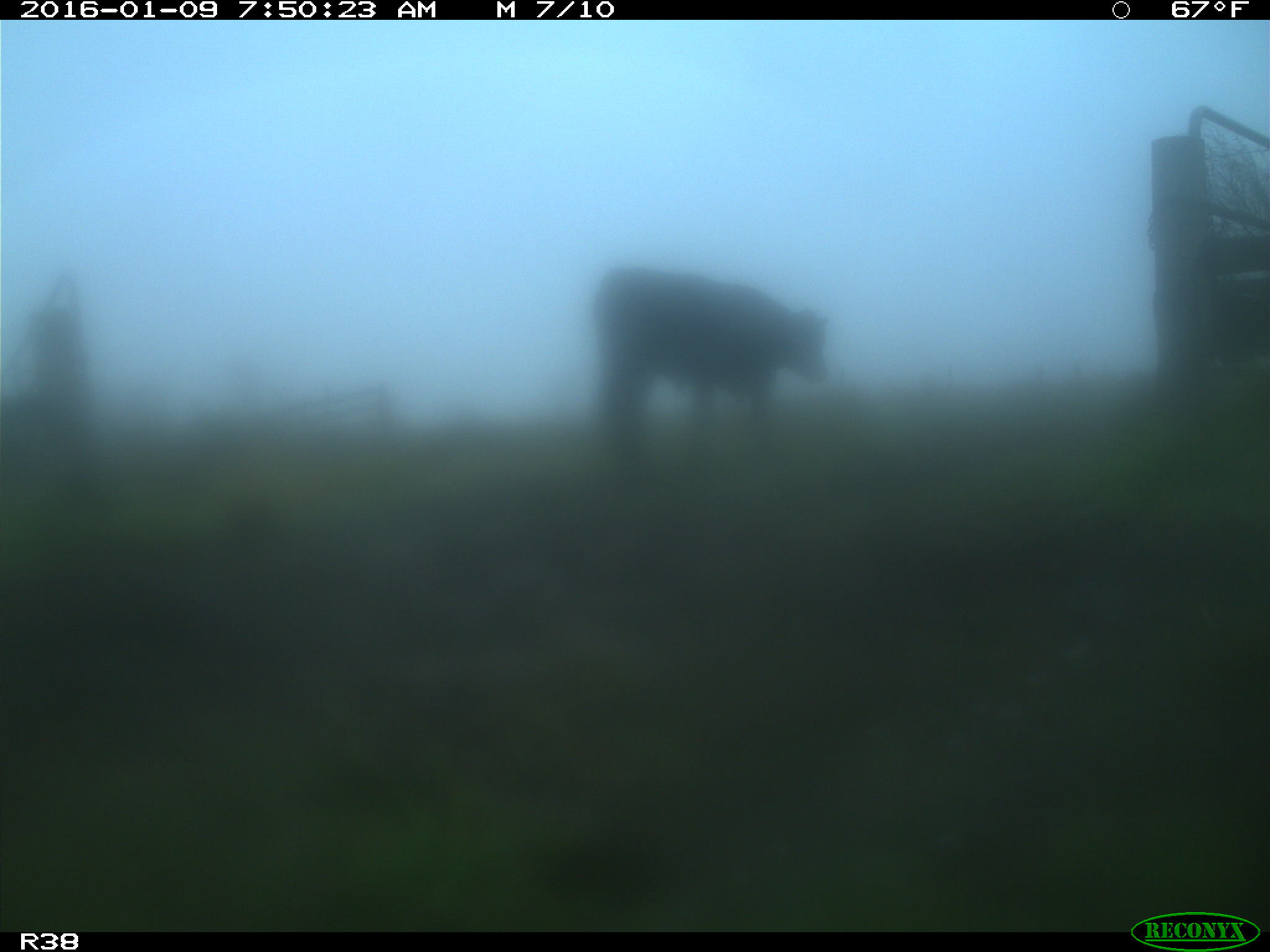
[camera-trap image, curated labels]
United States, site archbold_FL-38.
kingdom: Animalia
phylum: Chordata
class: Mammalia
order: Artiodactyla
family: Bovidae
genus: Bos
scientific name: Bos taurus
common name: domestic cow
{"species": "Bos taurus (domestic cow)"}